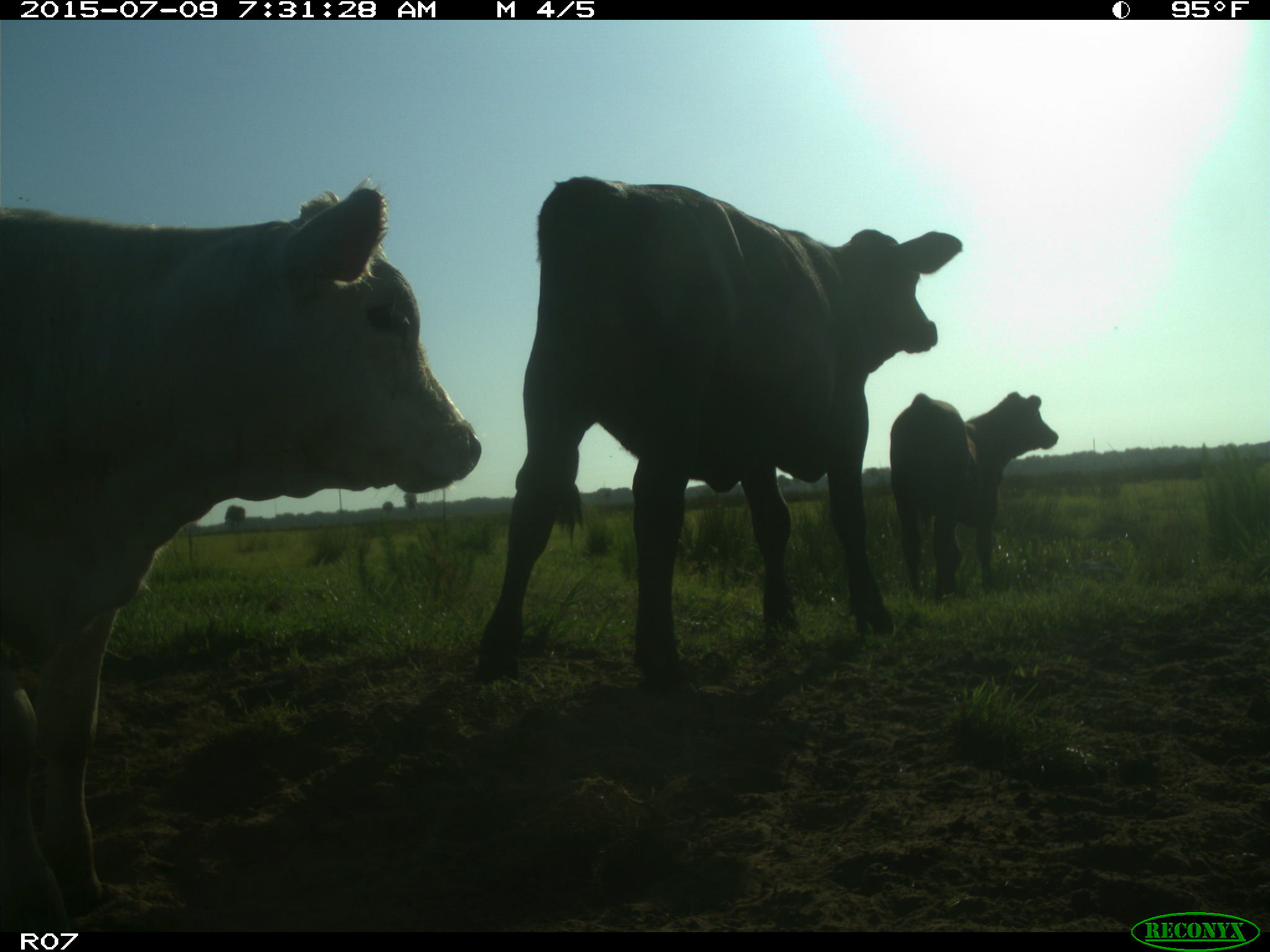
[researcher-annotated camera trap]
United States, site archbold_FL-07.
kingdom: Animalia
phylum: Chordata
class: Mammalia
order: Artiodactyla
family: Bovidae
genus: Bos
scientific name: Bos taurus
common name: domestic cow